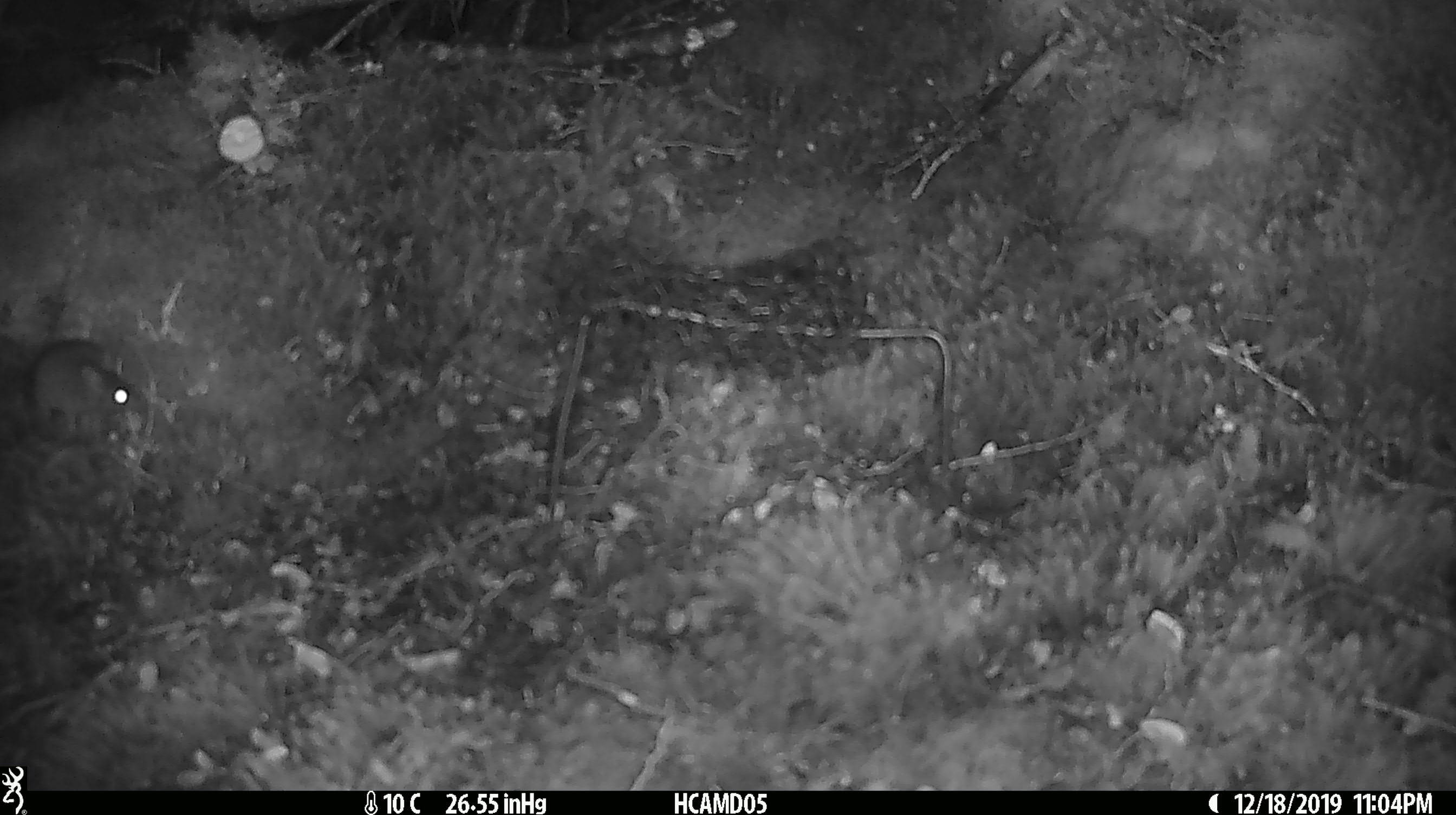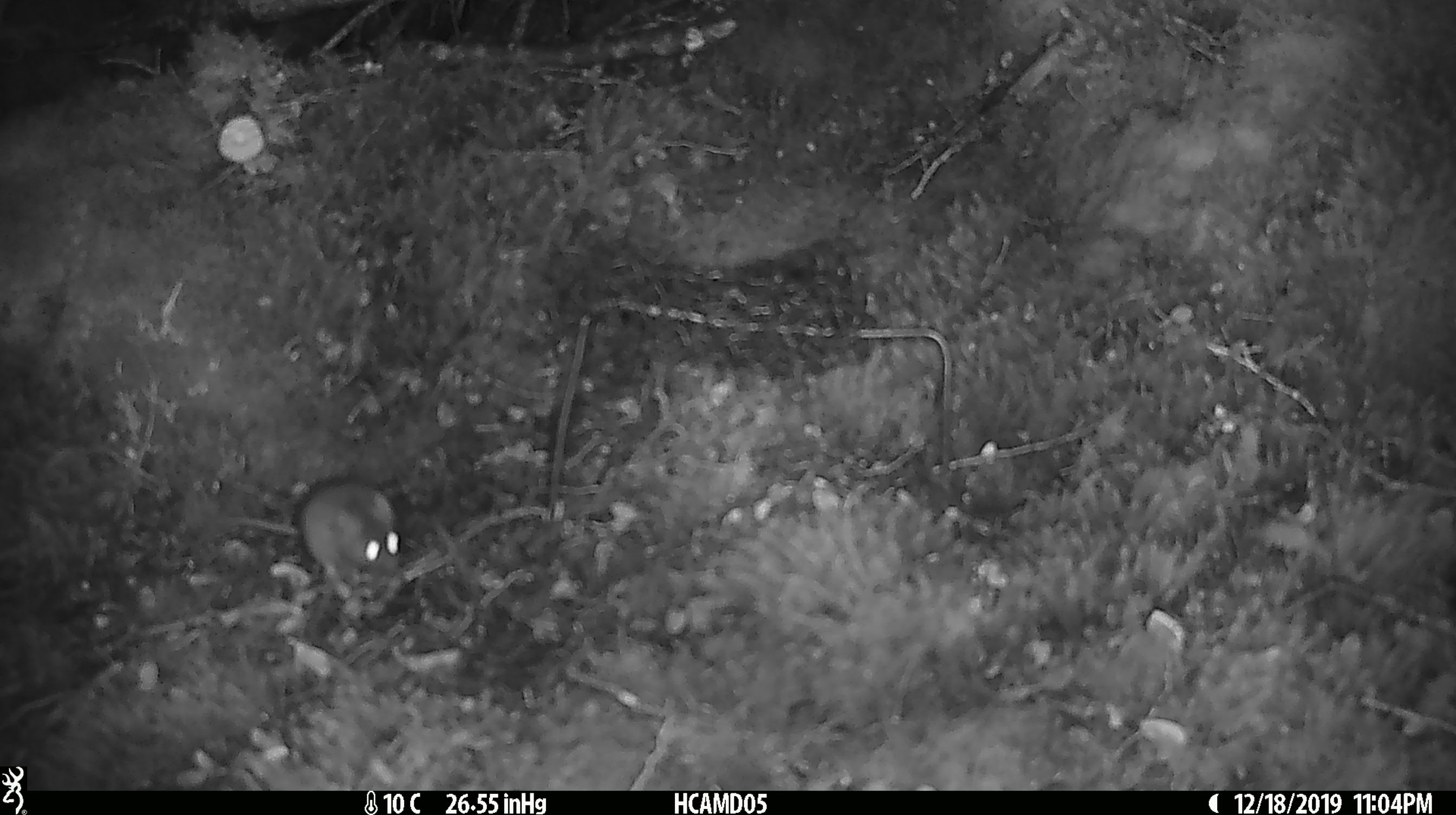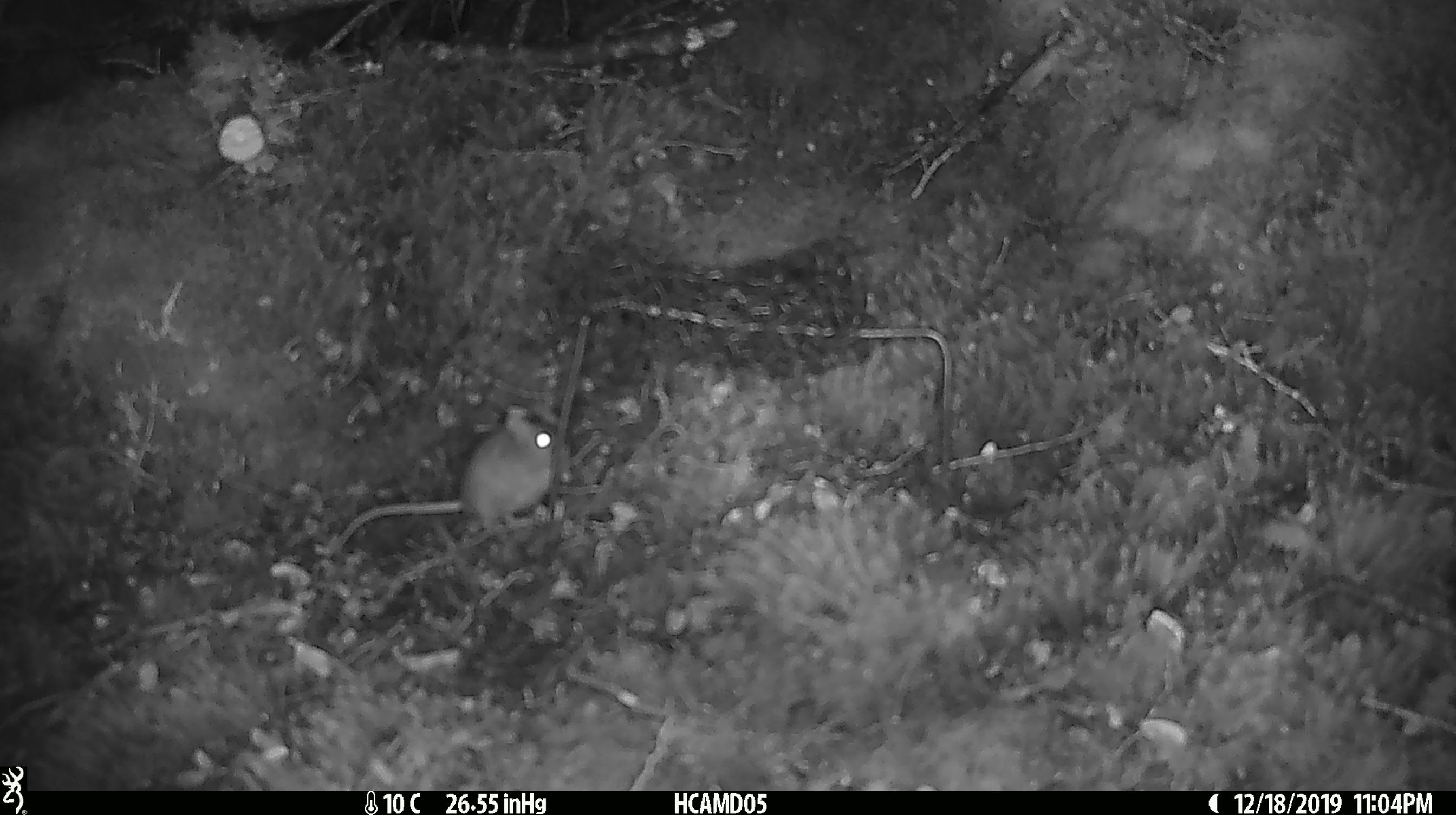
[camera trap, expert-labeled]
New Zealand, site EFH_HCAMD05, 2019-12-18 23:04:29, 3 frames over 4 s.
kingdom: Animalia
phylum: Chordata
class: Mammalia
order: Rodentia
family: Muridae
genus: Mus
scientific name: Mus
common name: mouse